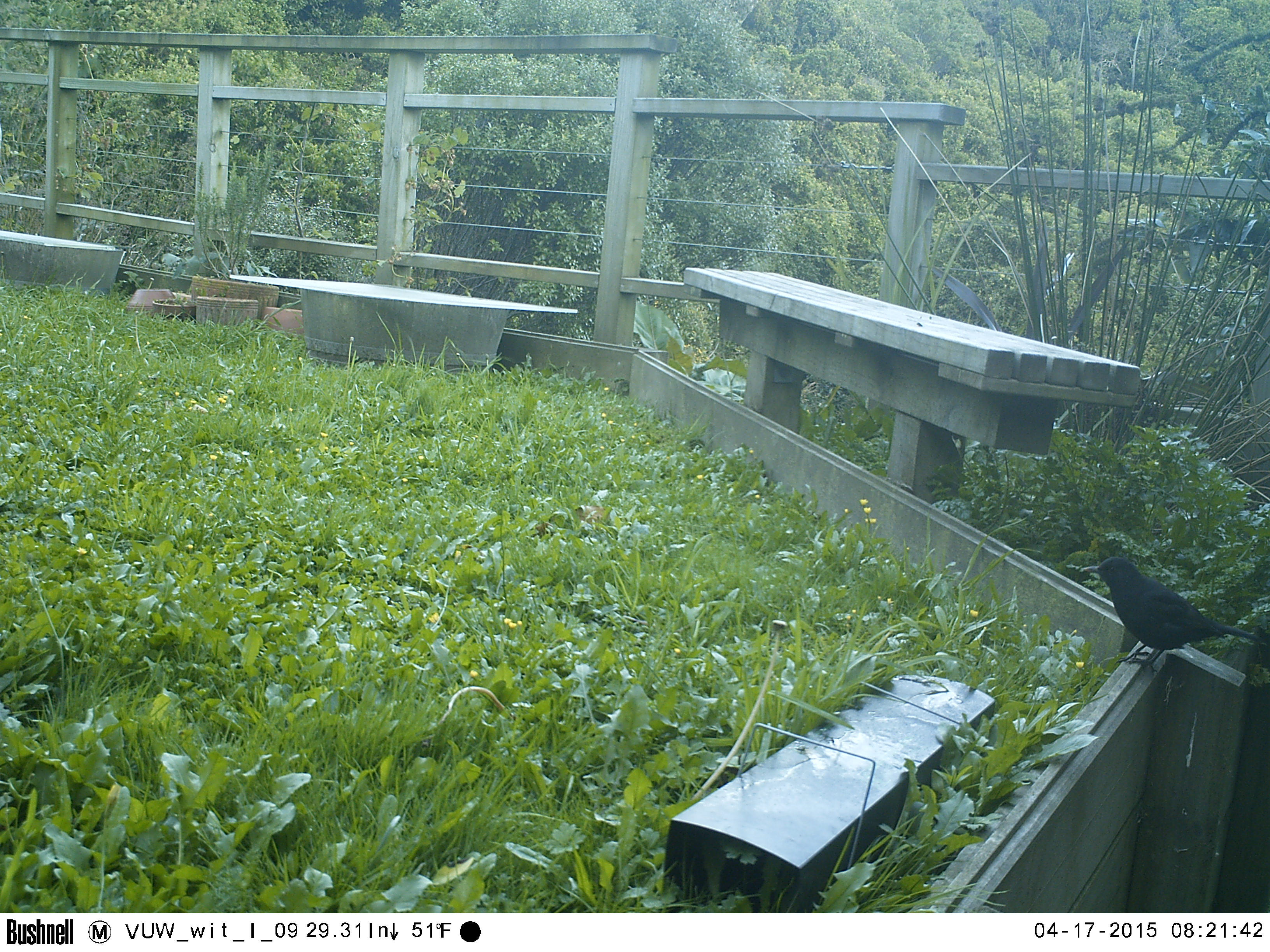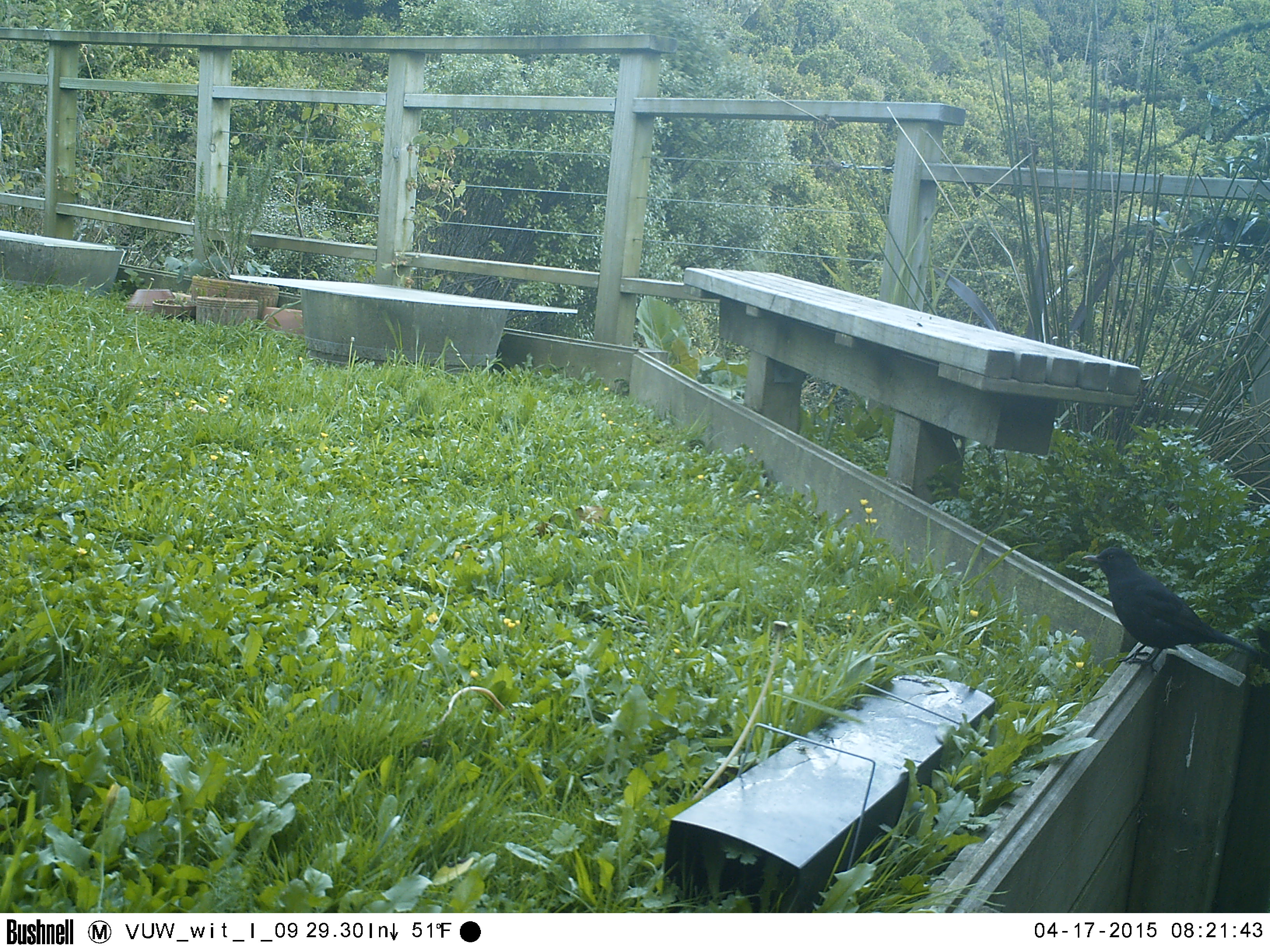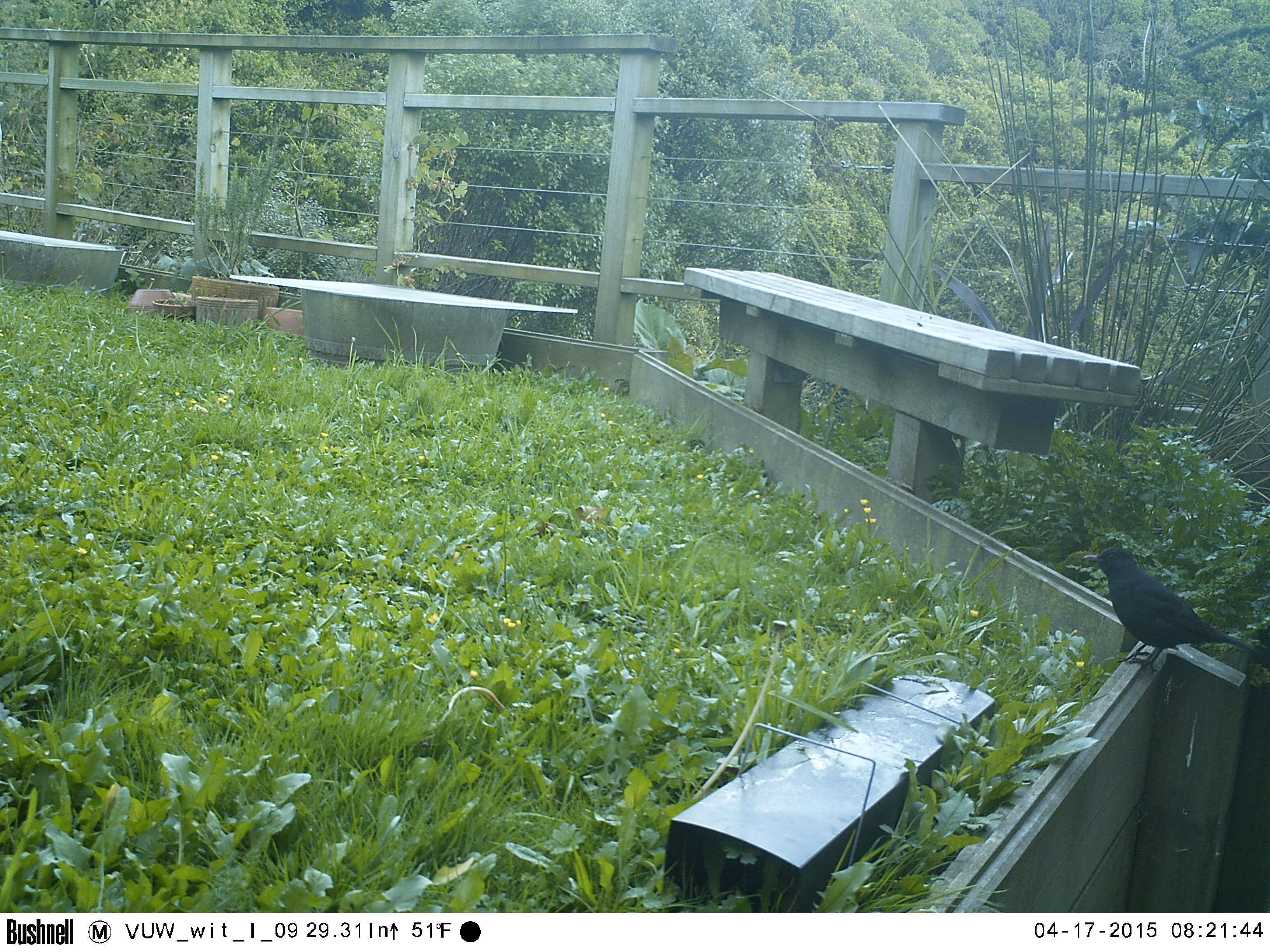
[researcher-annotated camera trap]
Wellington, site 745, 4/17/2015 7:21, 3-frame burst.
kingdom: Animalia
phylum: Chordata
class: Aves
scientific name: Aves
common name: bird